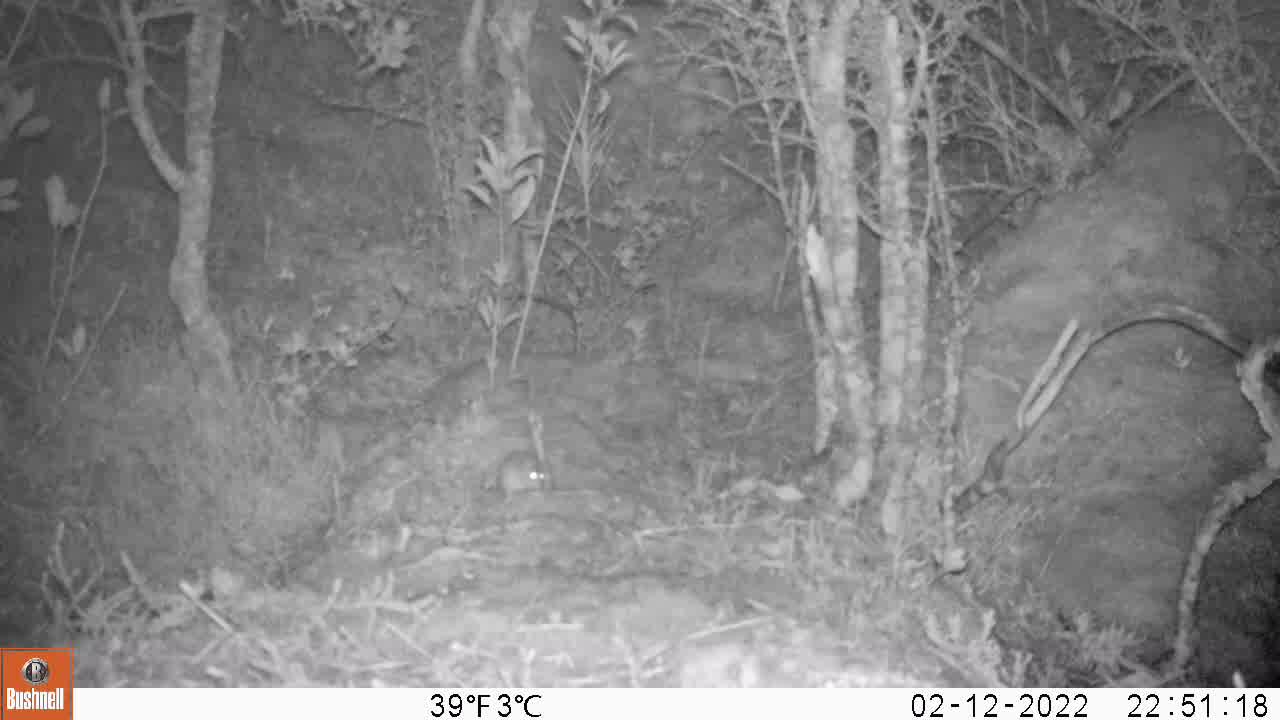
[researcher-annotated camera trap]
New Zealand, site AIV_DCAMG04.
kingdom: Animalia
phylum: Chordata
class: Mammalia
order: Rodentia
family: Muridae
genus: Mus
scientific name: Mus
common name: mouse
Mouse (Mus).